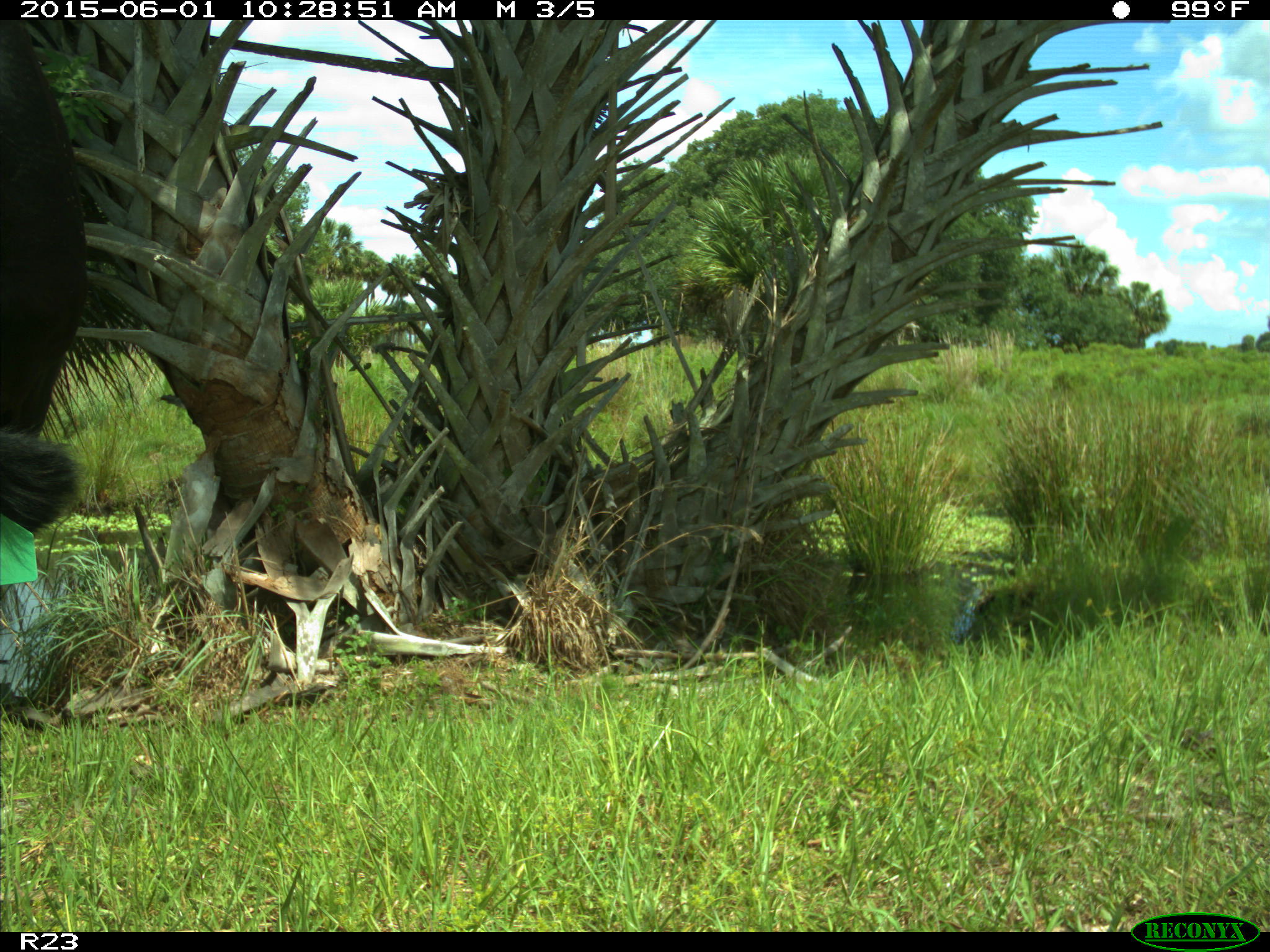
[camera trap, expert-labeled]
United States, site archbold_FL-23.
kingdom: Animalia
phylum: Chordata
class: Mammalia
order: Artiodactyla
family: Bovidae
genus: Bos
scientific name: Bos taurus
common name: domestic cow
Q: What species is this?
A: Bos taurus (domestic cow).